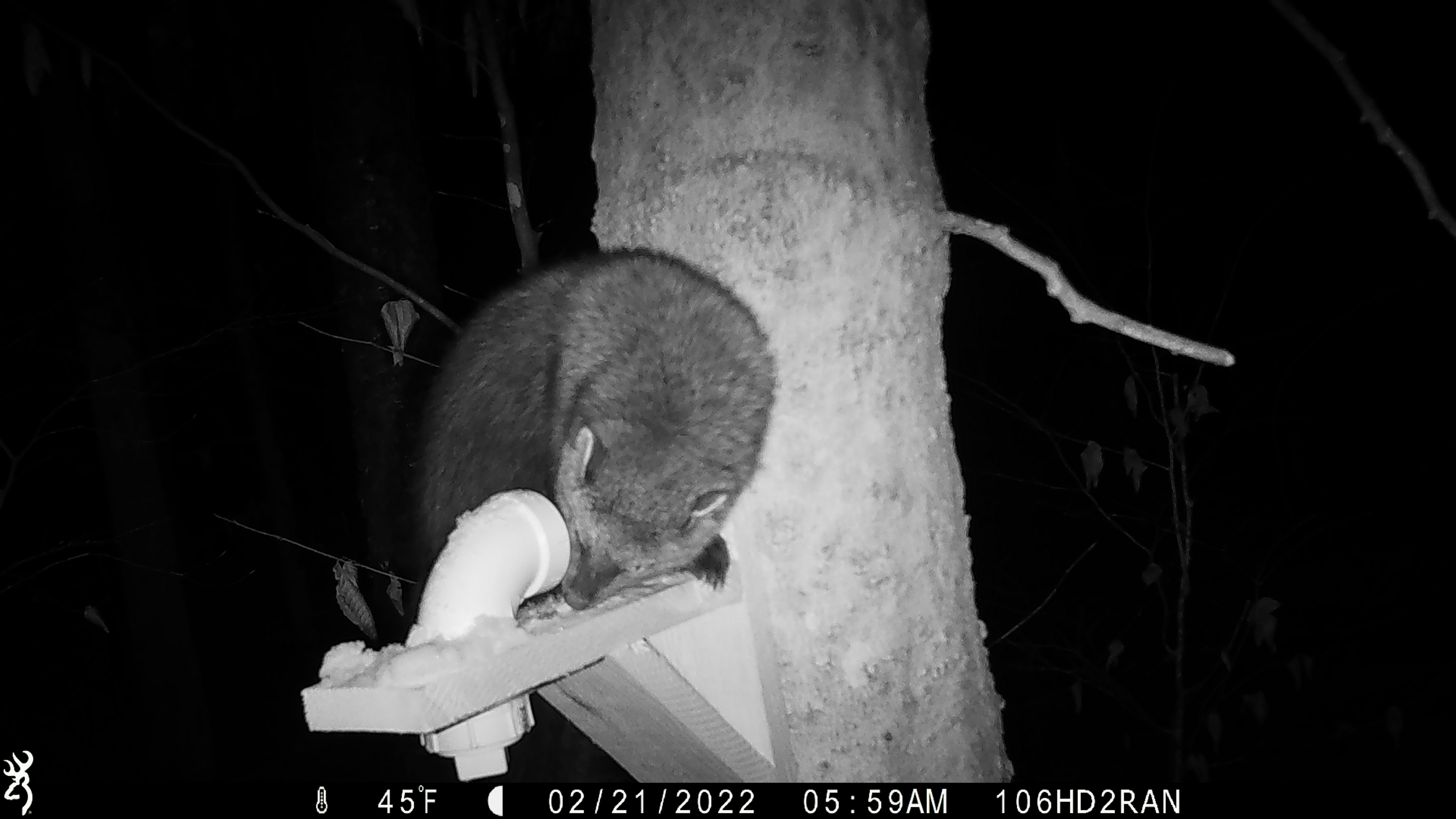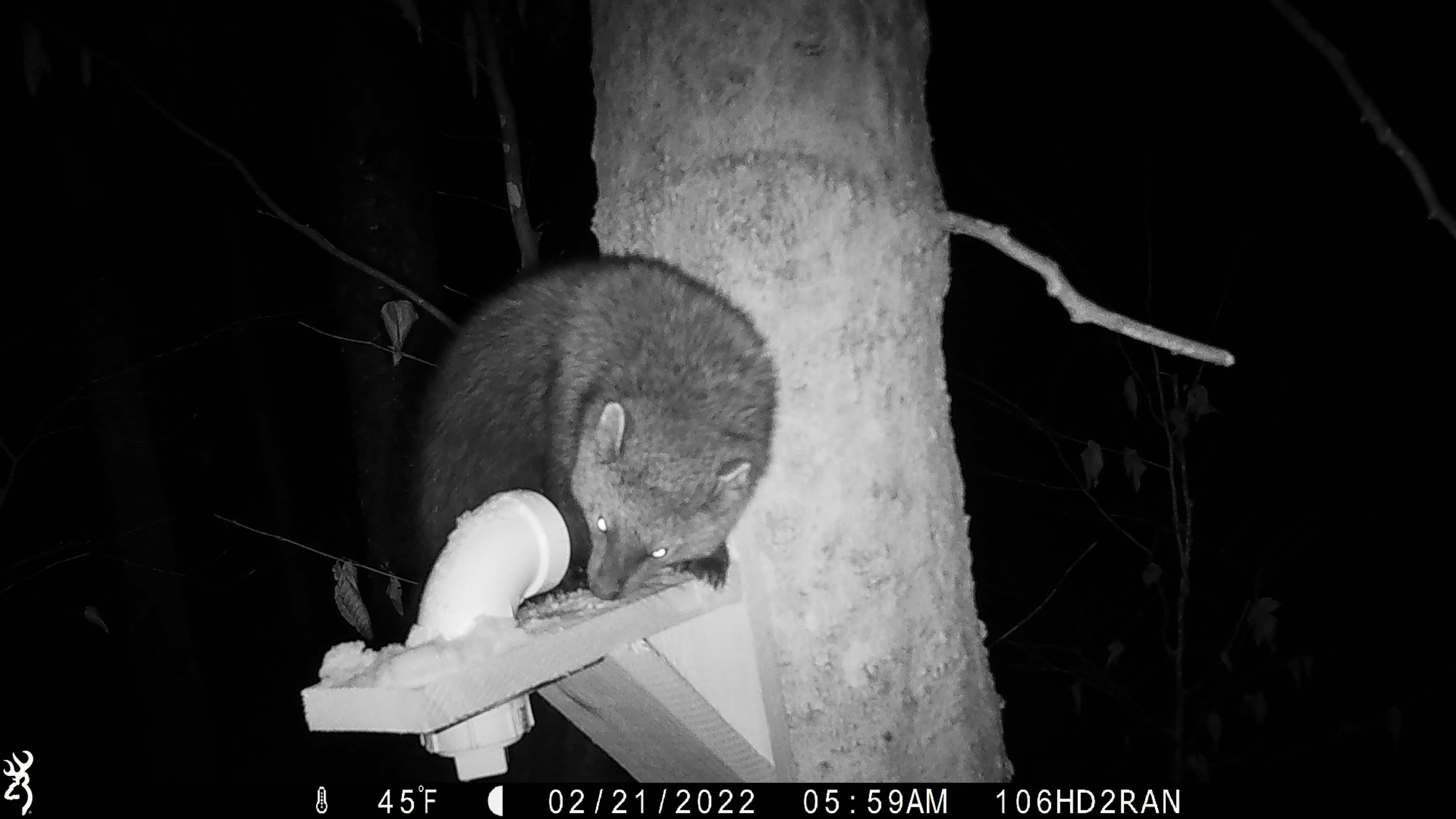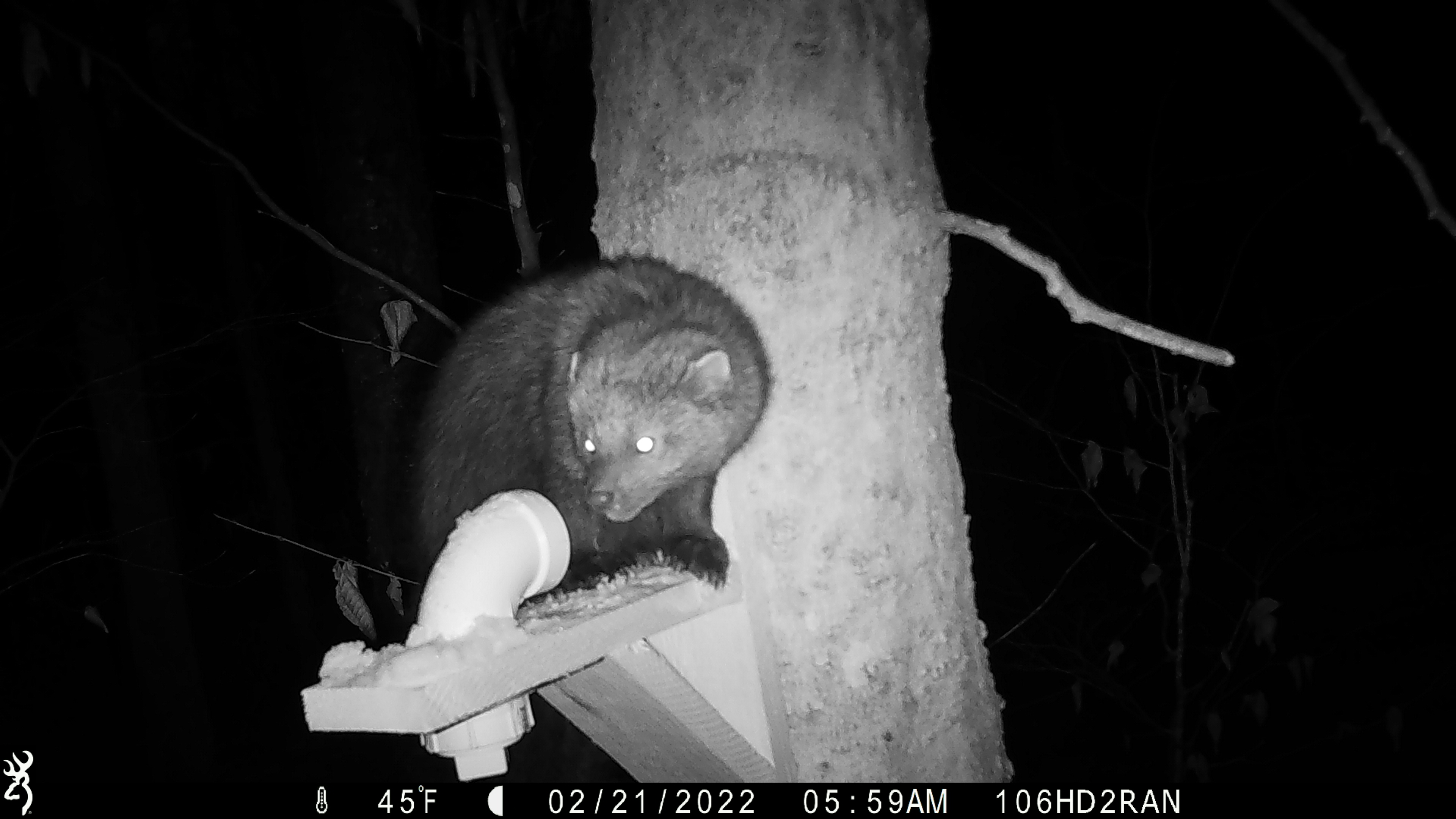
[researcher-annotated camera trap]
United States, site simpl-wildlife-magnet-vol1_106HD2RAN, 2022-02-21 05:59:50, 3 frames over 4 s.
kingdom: Animalia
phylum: Chordata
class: Mammalia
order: Carnivora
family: Mustelidae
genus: Pekania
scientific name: Pekania pennanti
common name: fisher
Fisher (Pekania pennanti).